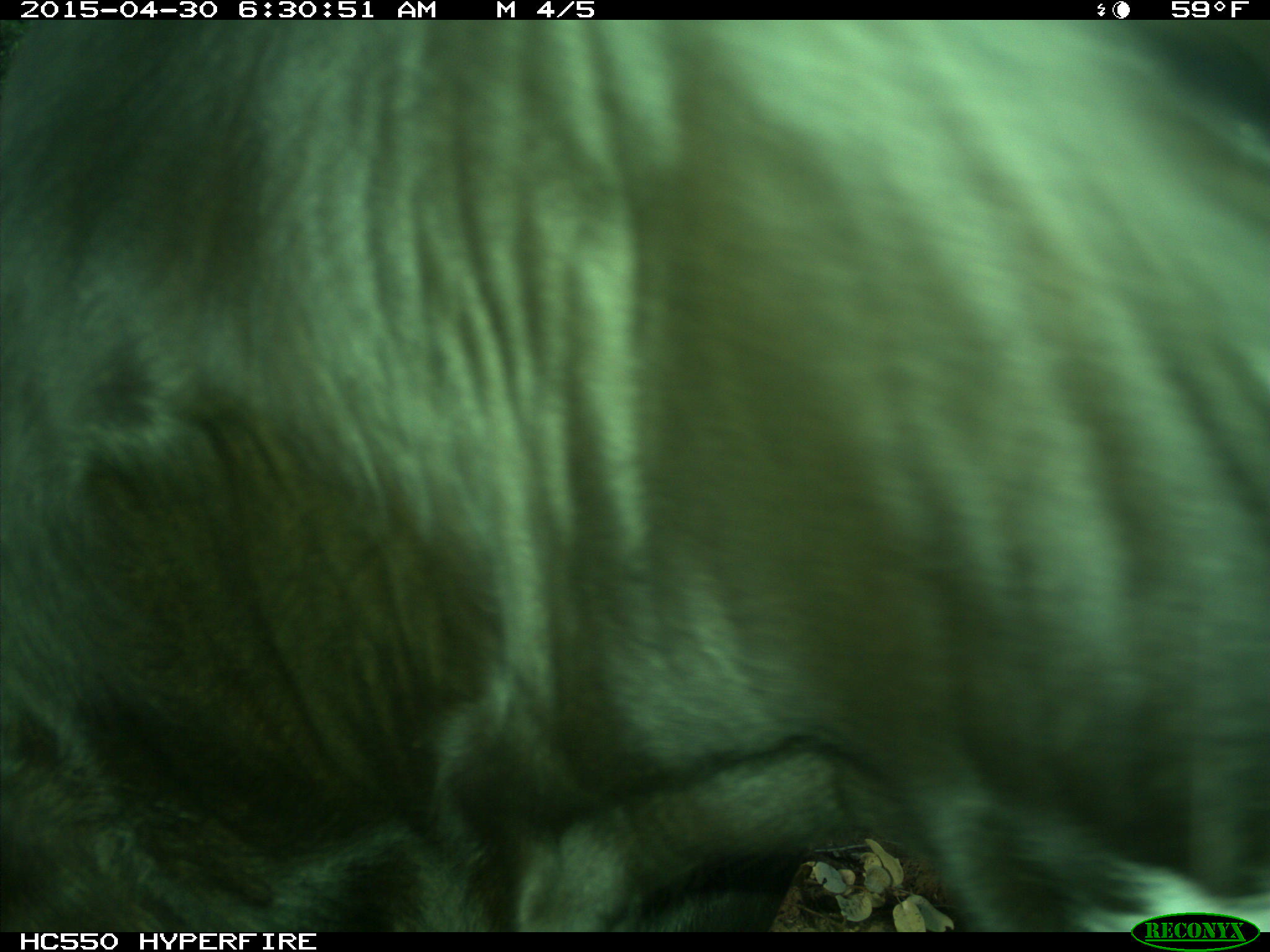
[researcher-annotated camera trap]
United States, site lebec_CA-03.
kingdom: Animalia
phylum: Chordata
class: Mammalia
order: Artiodactyla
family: Bovidae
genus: Bos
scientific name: Bos taurus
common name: domestic cow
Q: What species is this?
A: Bos taurus (domestic cow).